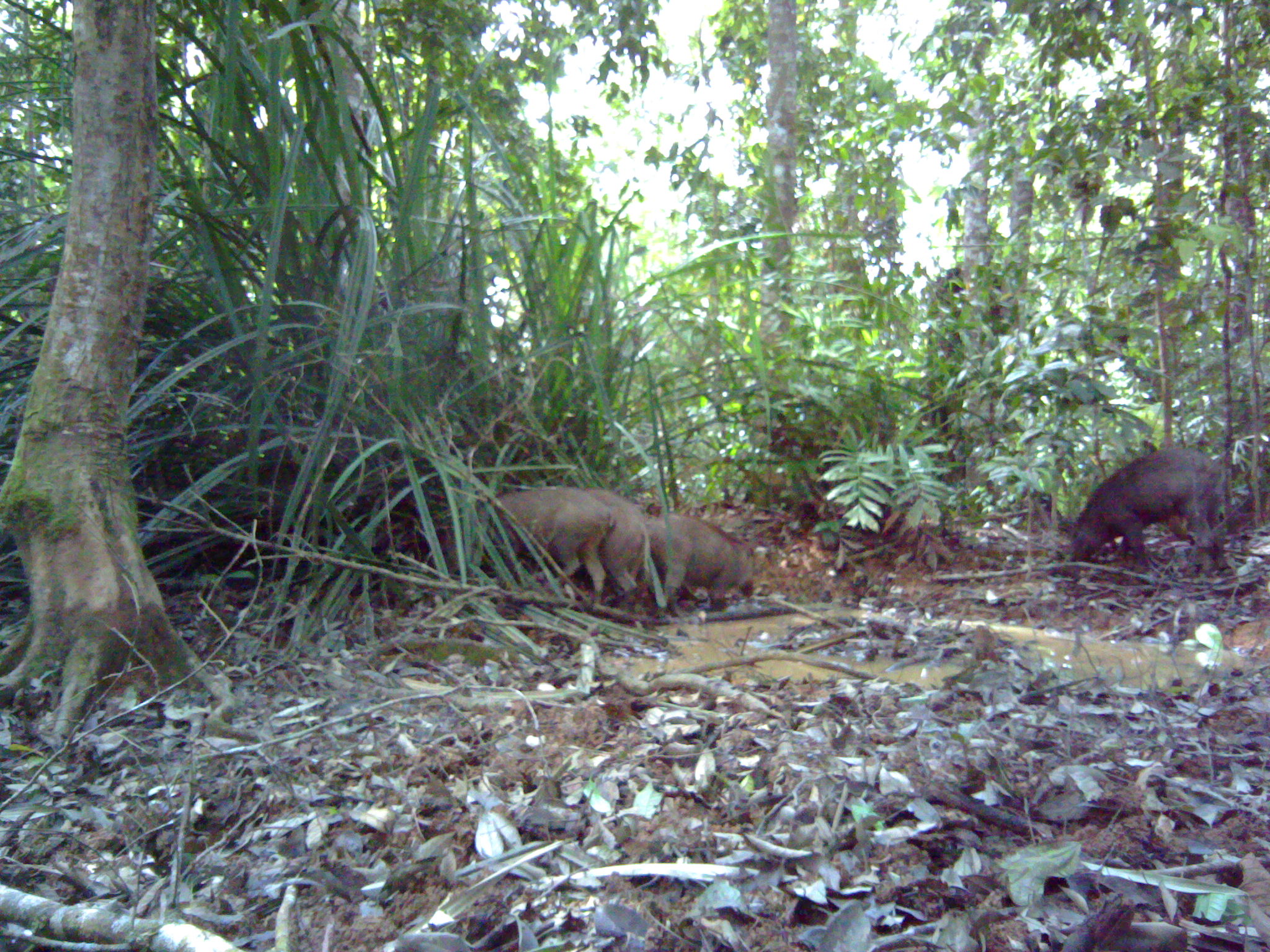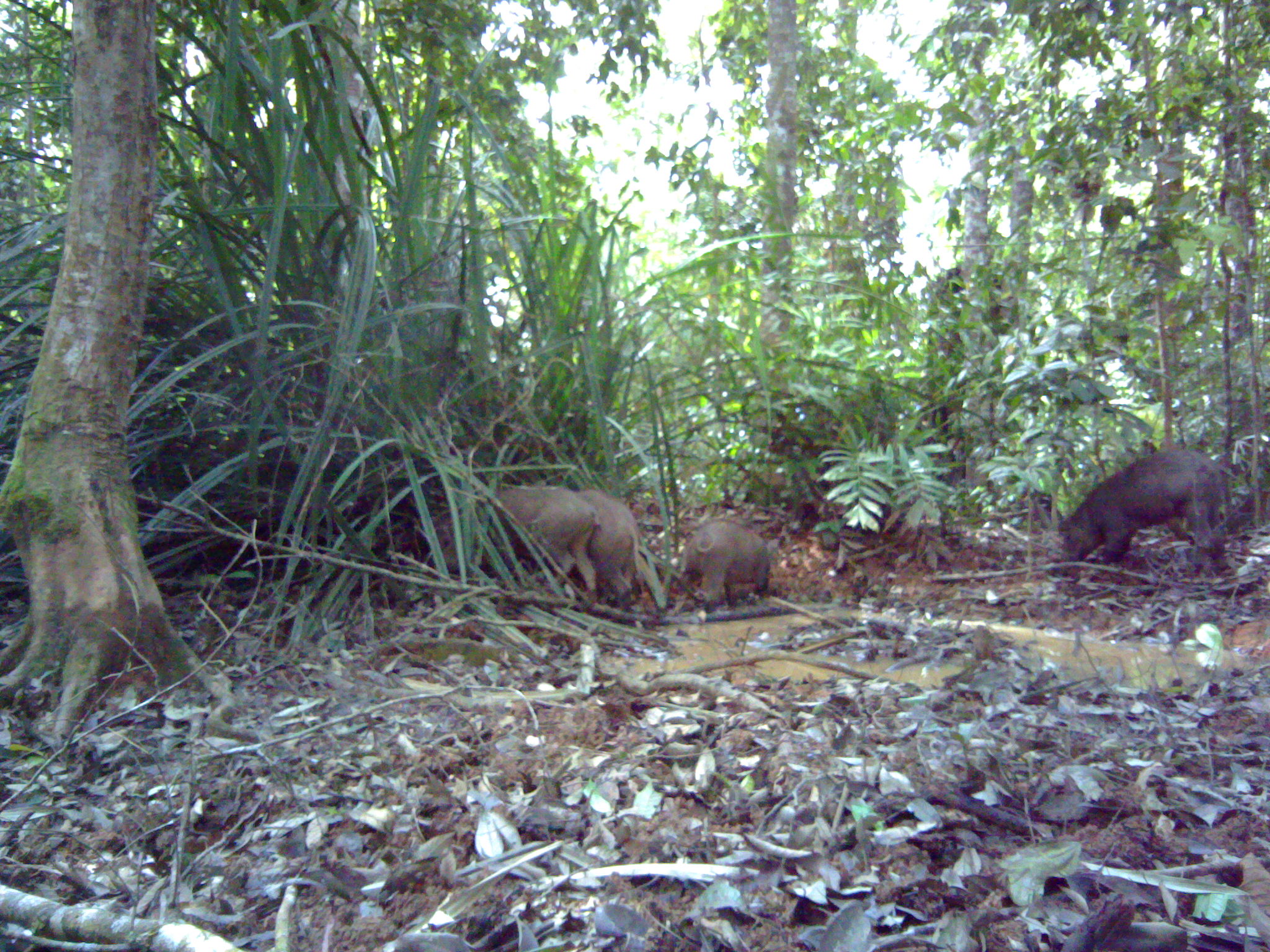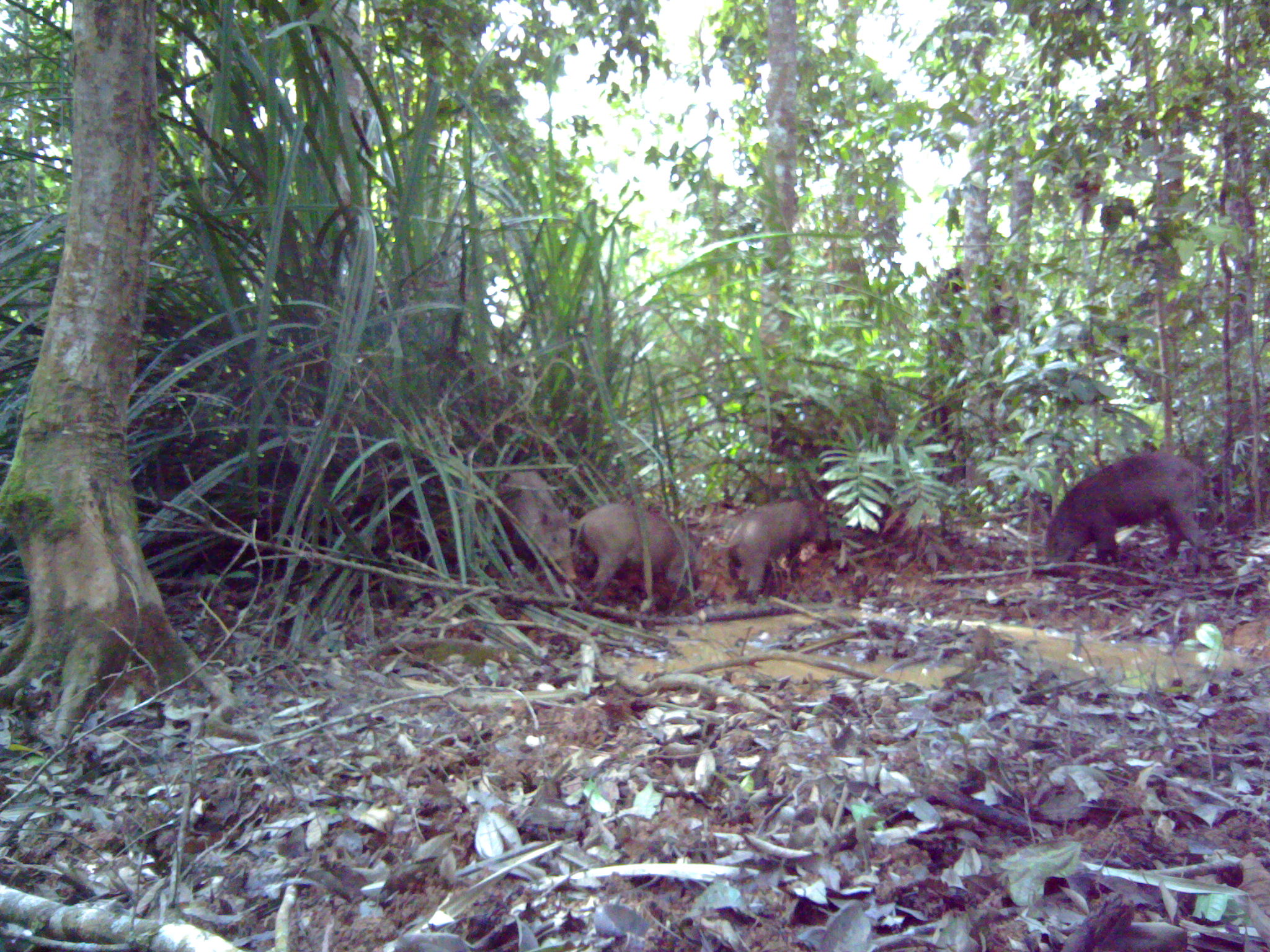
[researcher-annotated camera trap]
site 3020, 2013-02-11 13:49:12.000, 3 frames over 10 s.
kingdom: Animalia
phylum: Chordata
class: Mammalia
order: Artiodactyla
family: Suidae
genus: Sus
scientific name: Sus scrofa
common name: wild boar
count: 4